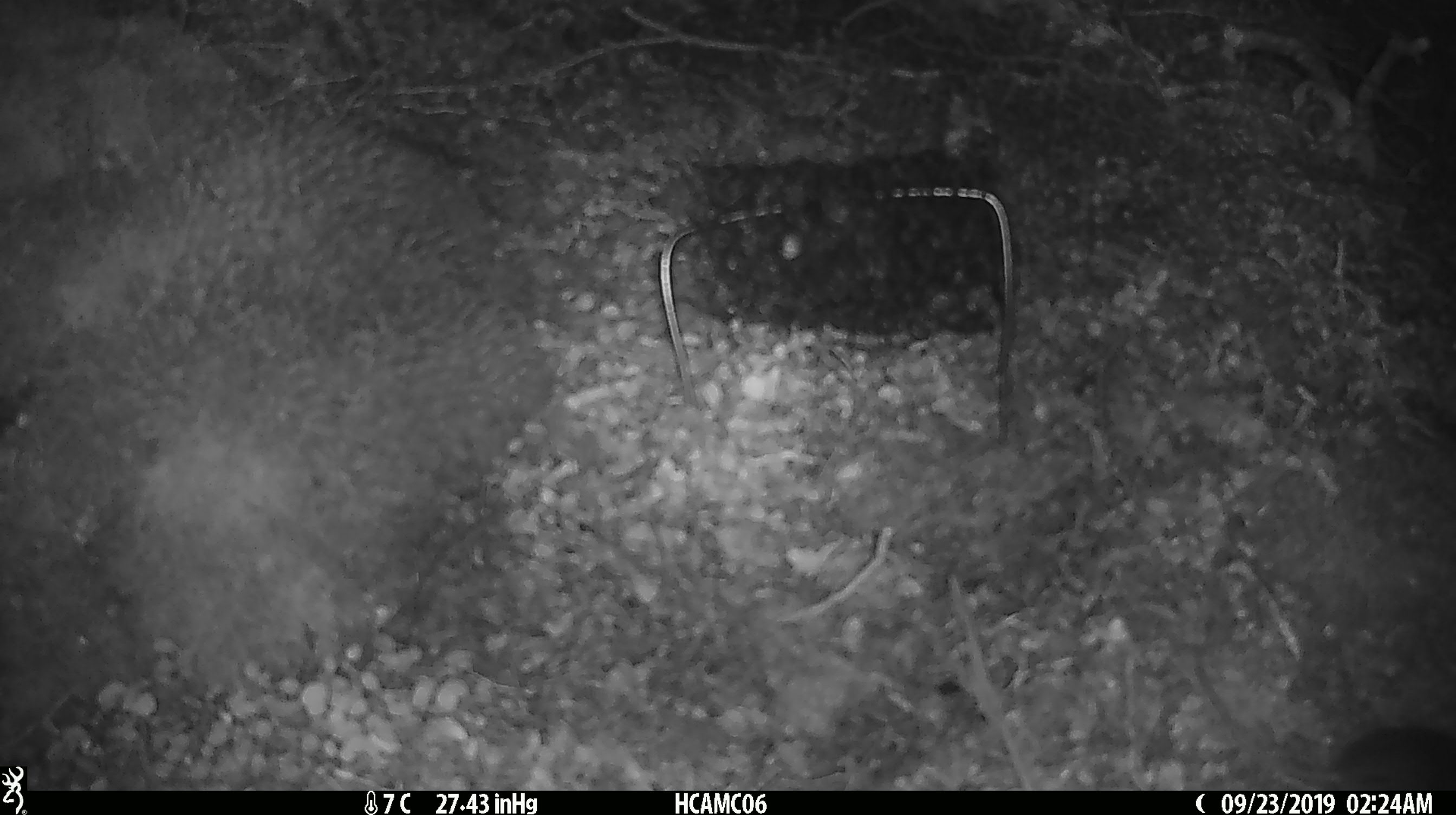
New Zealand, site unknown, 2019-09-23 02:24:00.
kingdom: Animalia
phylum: Chordata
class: Mammalia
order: Rodentia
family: Muridae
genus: Mus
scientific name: Mus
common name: mouse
Mouse (Mus).